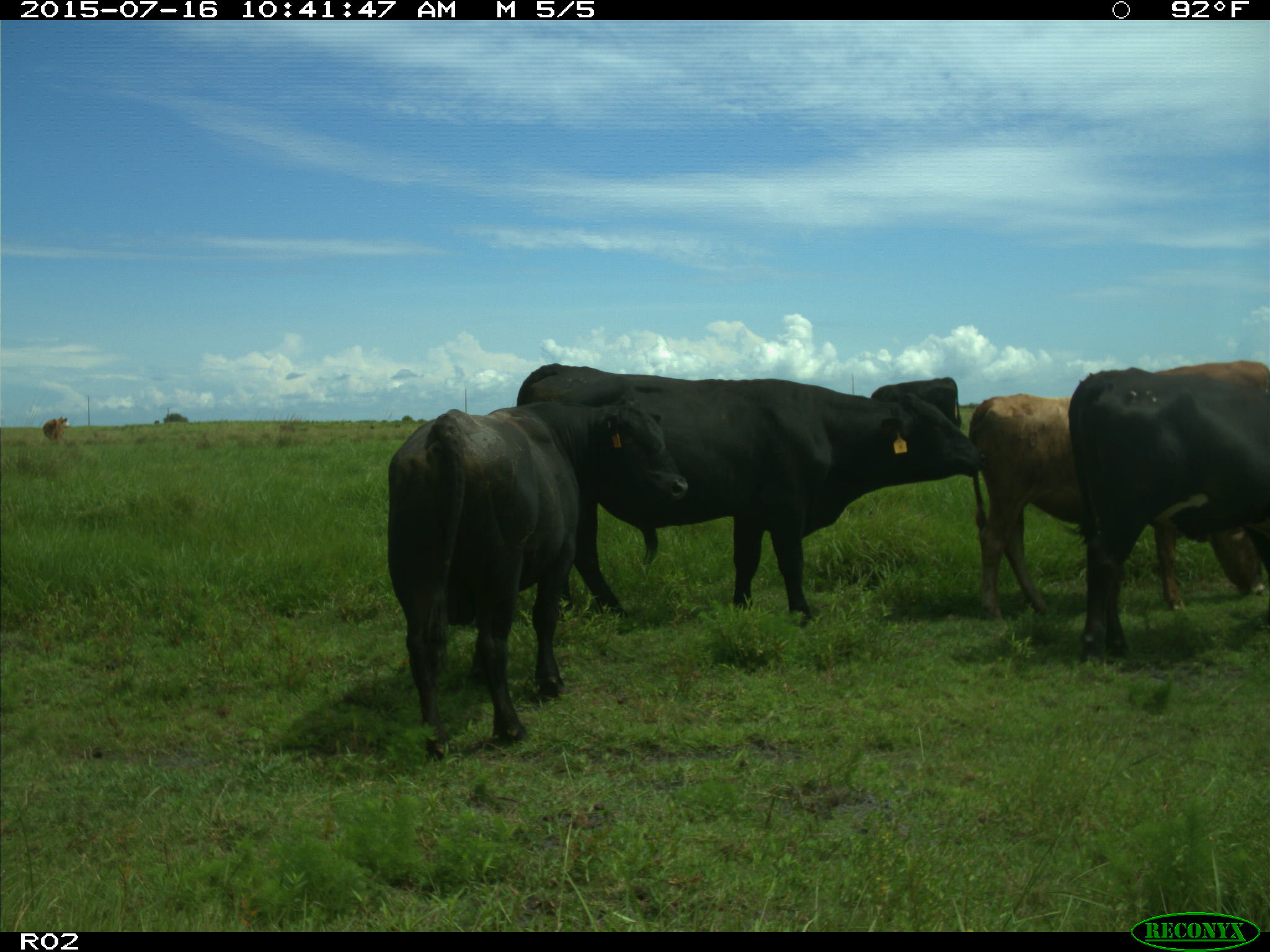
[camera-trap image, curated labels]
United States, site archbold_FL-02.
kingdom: Animalia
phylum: Chordata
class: Mammalia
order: Artiodactyla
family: Bovidae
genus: Bos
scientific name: Bos taurus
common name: domestic cow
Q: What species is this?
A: Bos taurus (domestic cow).